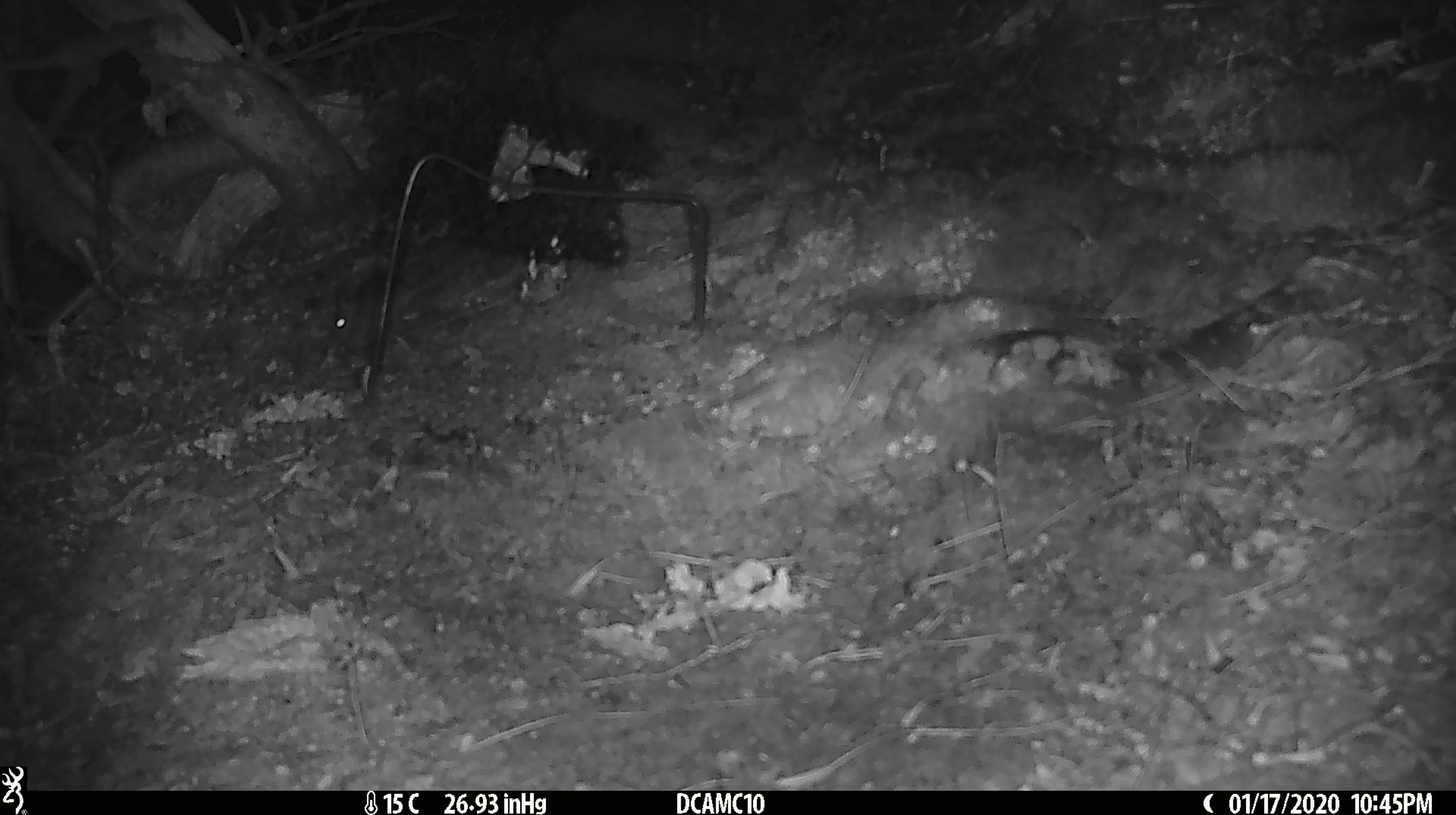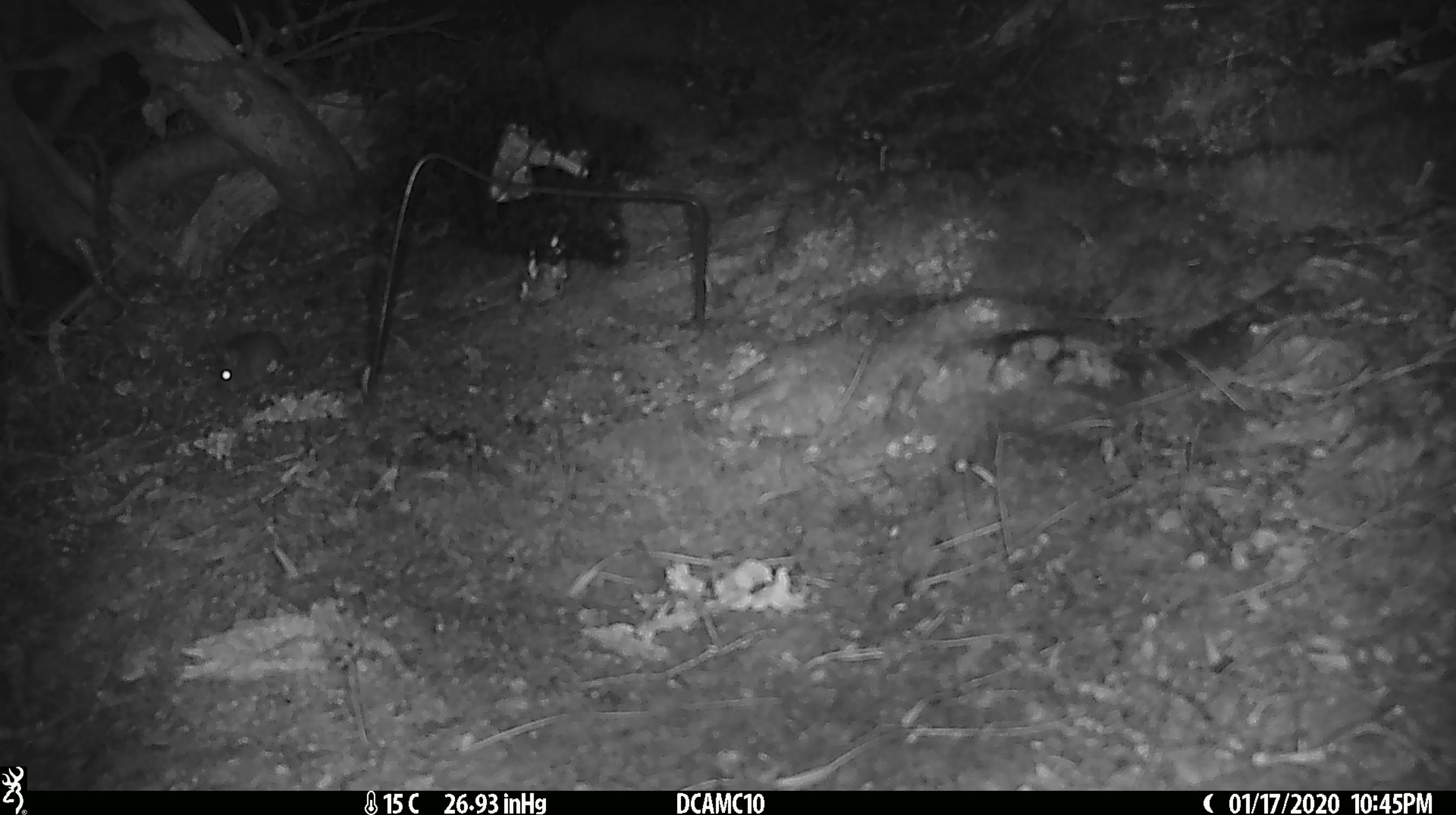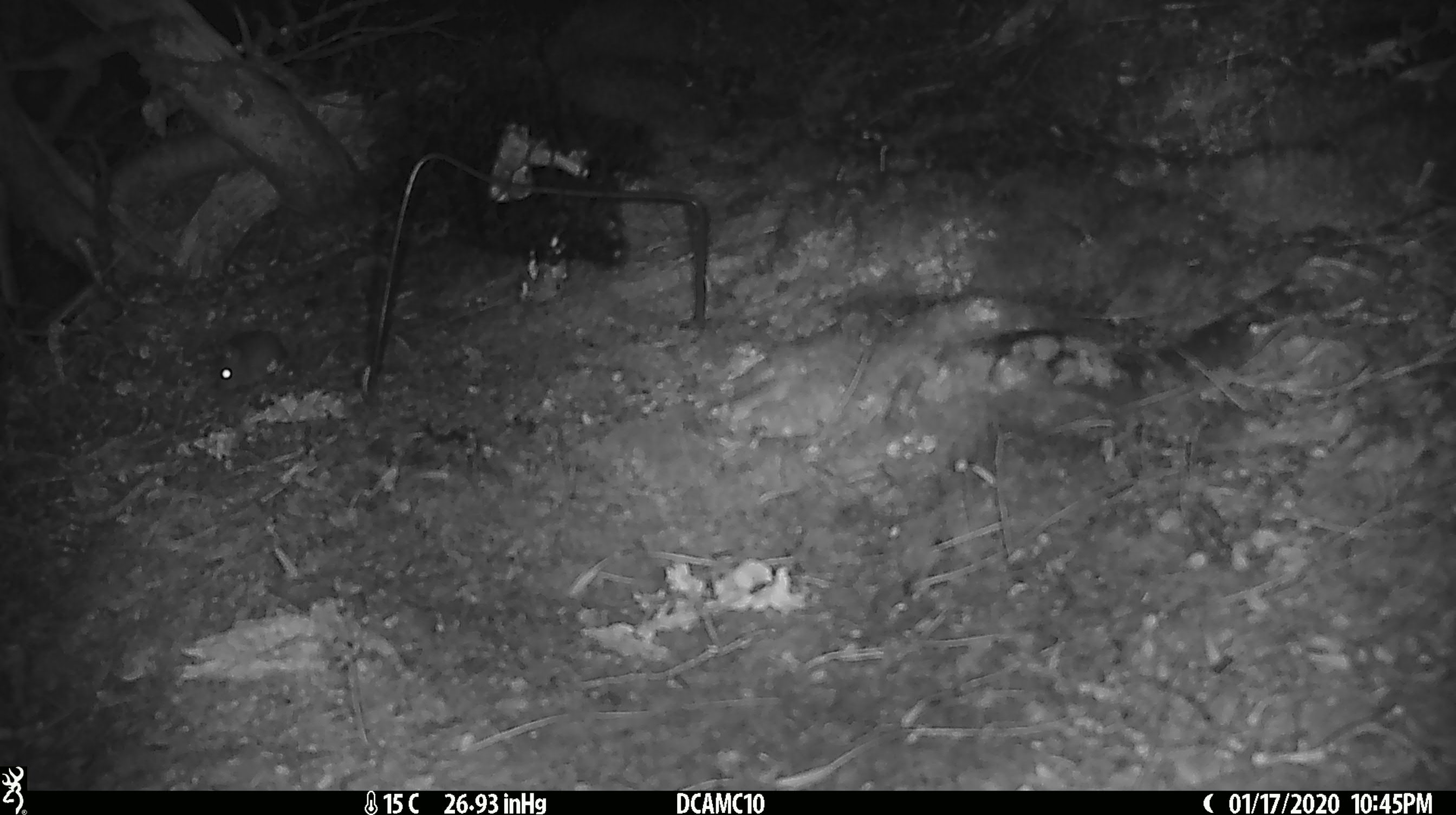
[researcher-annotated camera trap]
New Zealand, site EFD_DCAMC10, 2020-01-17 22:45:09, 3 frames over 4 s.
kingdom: Animalia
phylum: Chordata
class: Mammalia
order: Rodentia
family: Muridae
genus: Mus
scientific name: Mus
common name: mouse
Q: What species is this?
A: Mouse (Mus).